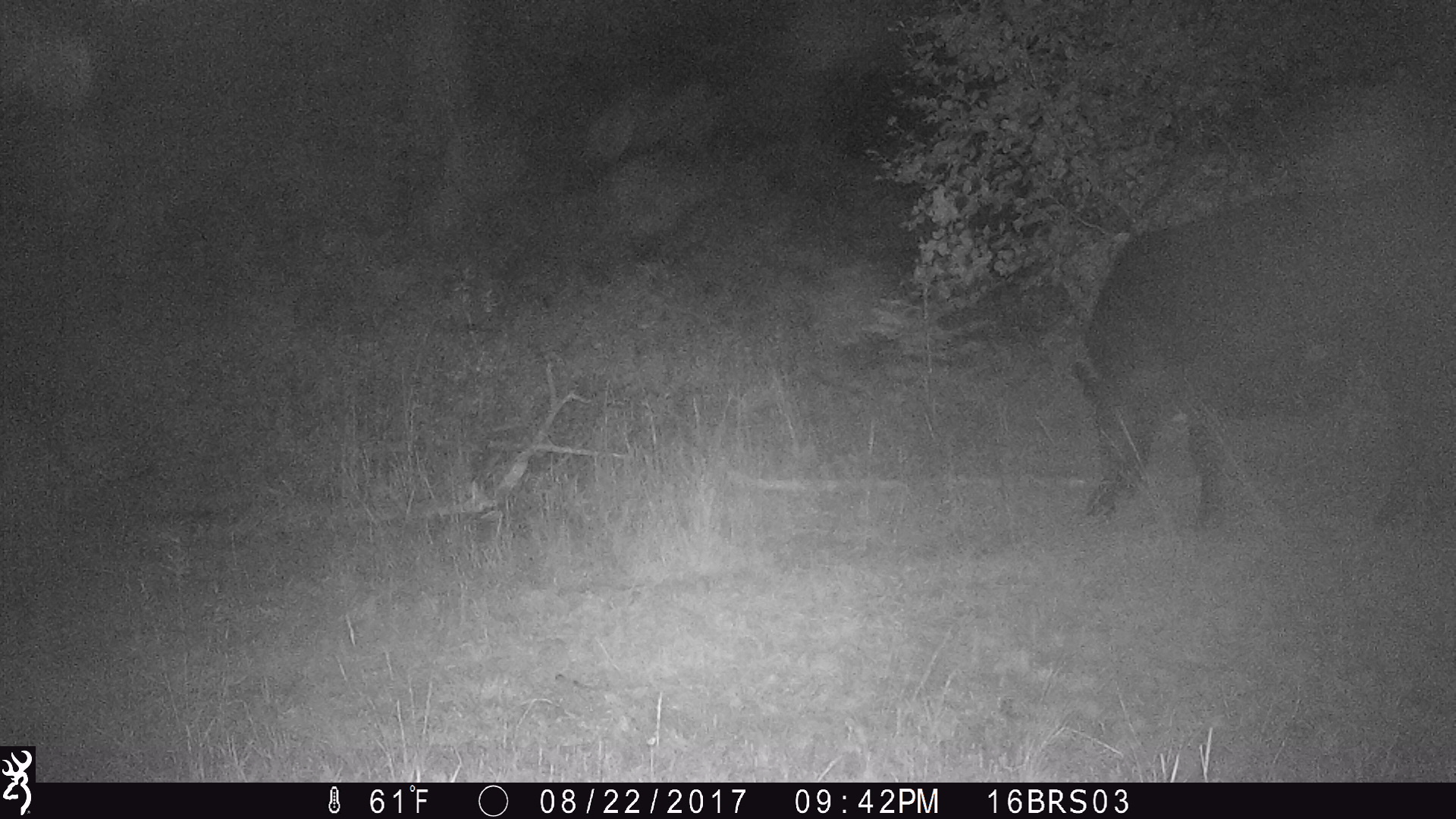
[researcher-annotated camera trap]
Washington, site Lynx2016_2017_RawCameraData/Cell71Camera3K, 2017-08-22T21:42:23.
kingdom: Animalia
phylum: Chordata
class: Mammalia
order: Artiodactyla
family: Bovidae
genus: Bos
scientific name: Bos taurus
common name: domestic cattle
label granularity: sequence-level